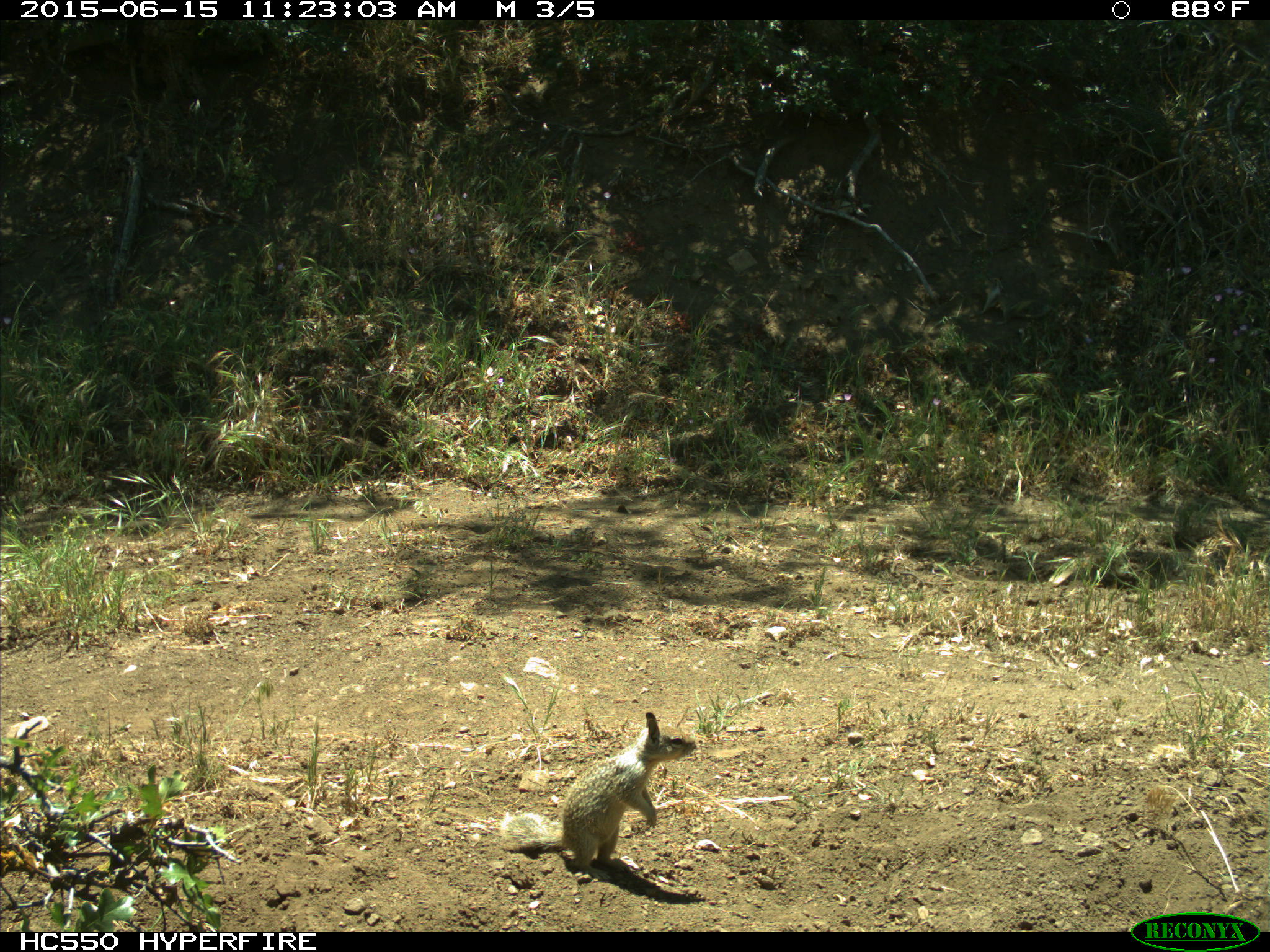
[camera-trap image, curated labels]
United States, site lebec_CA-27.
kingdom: Animalia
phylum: Chordata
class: Mammalia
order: Rodentia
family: Sciuridae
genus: Otospermophilus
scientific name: Otospermophilus beecheyi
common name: california ground squirrel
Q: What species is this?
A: Otospermophilus beecheyi (california ground squirrel).